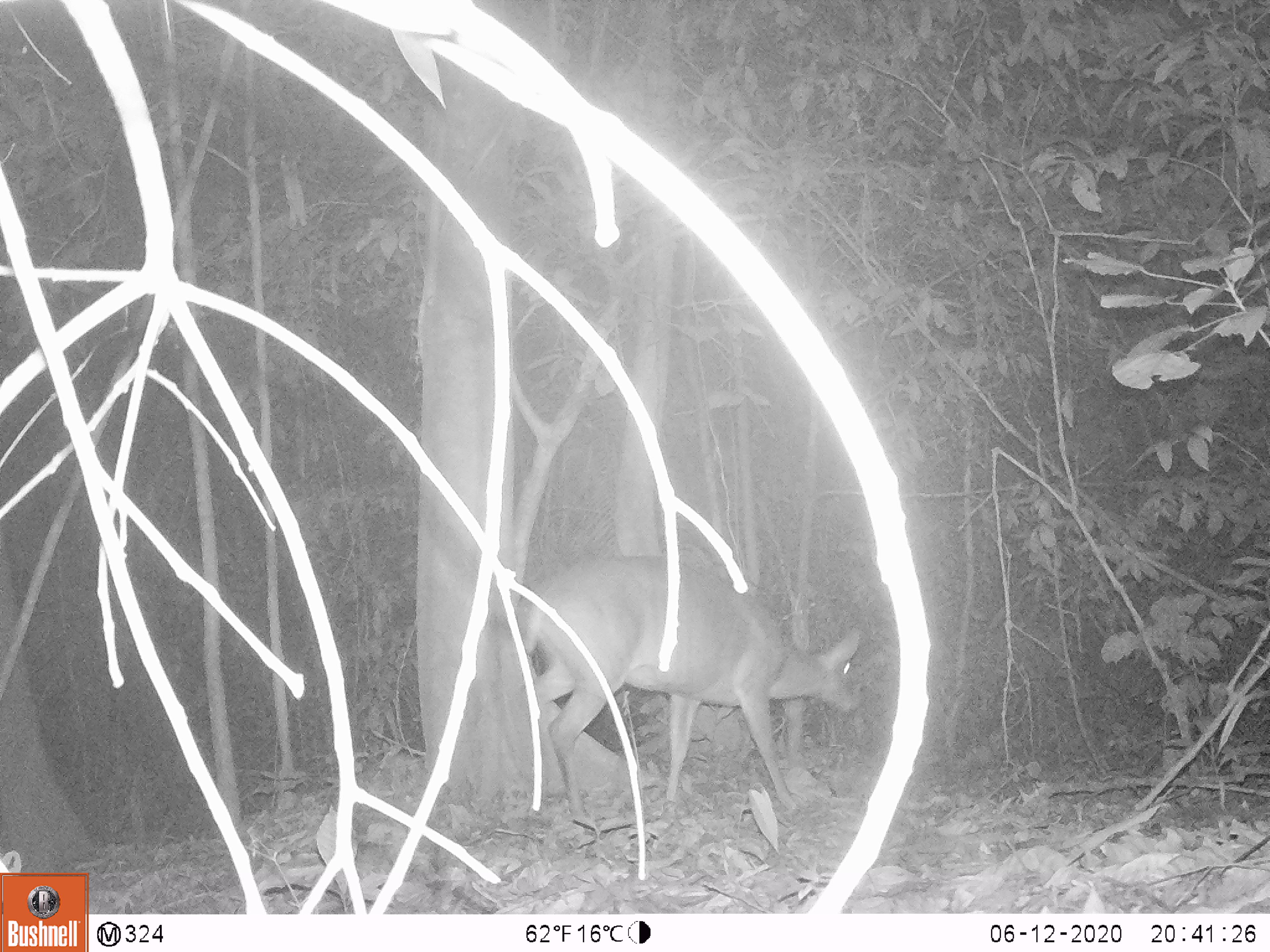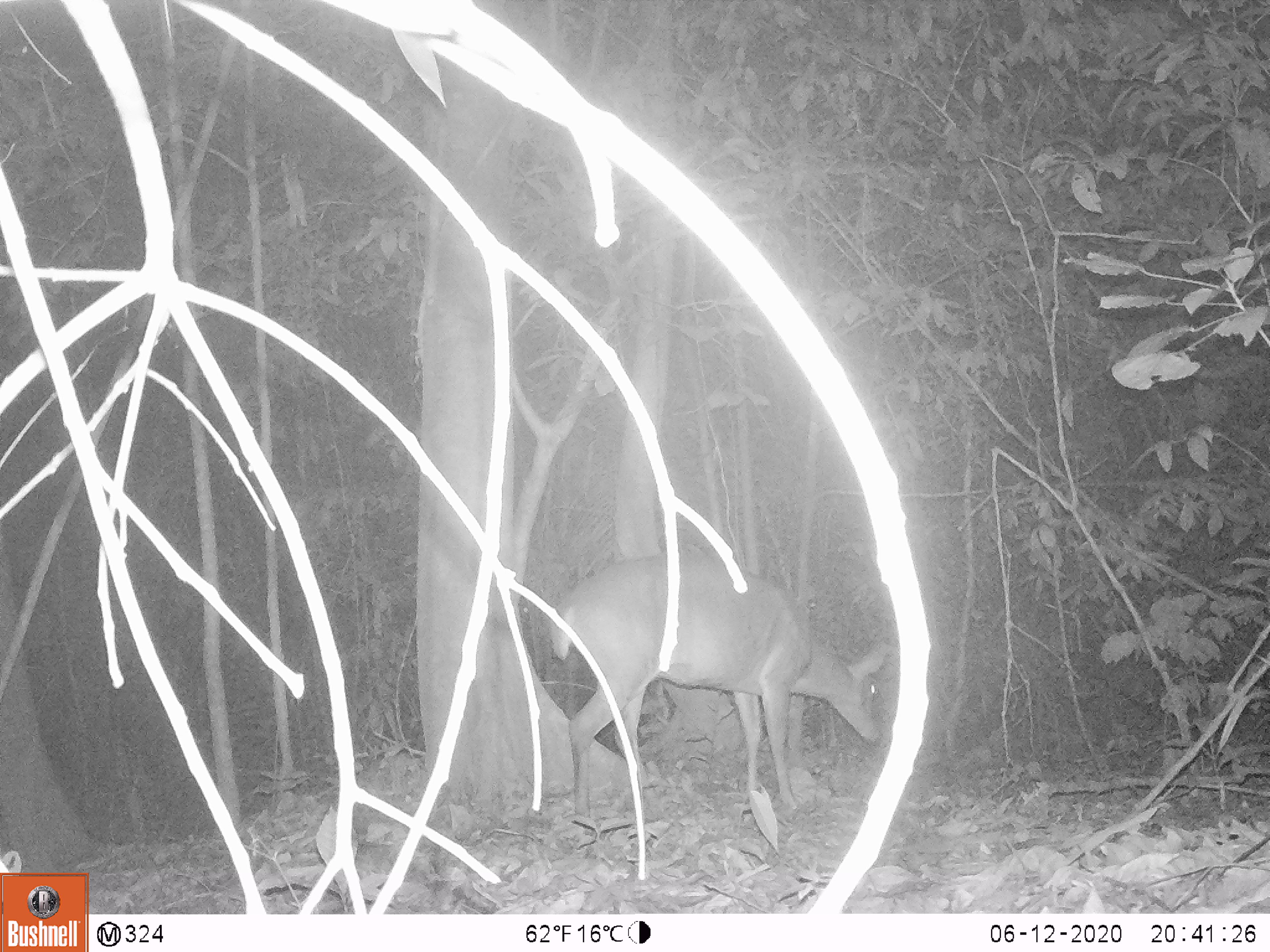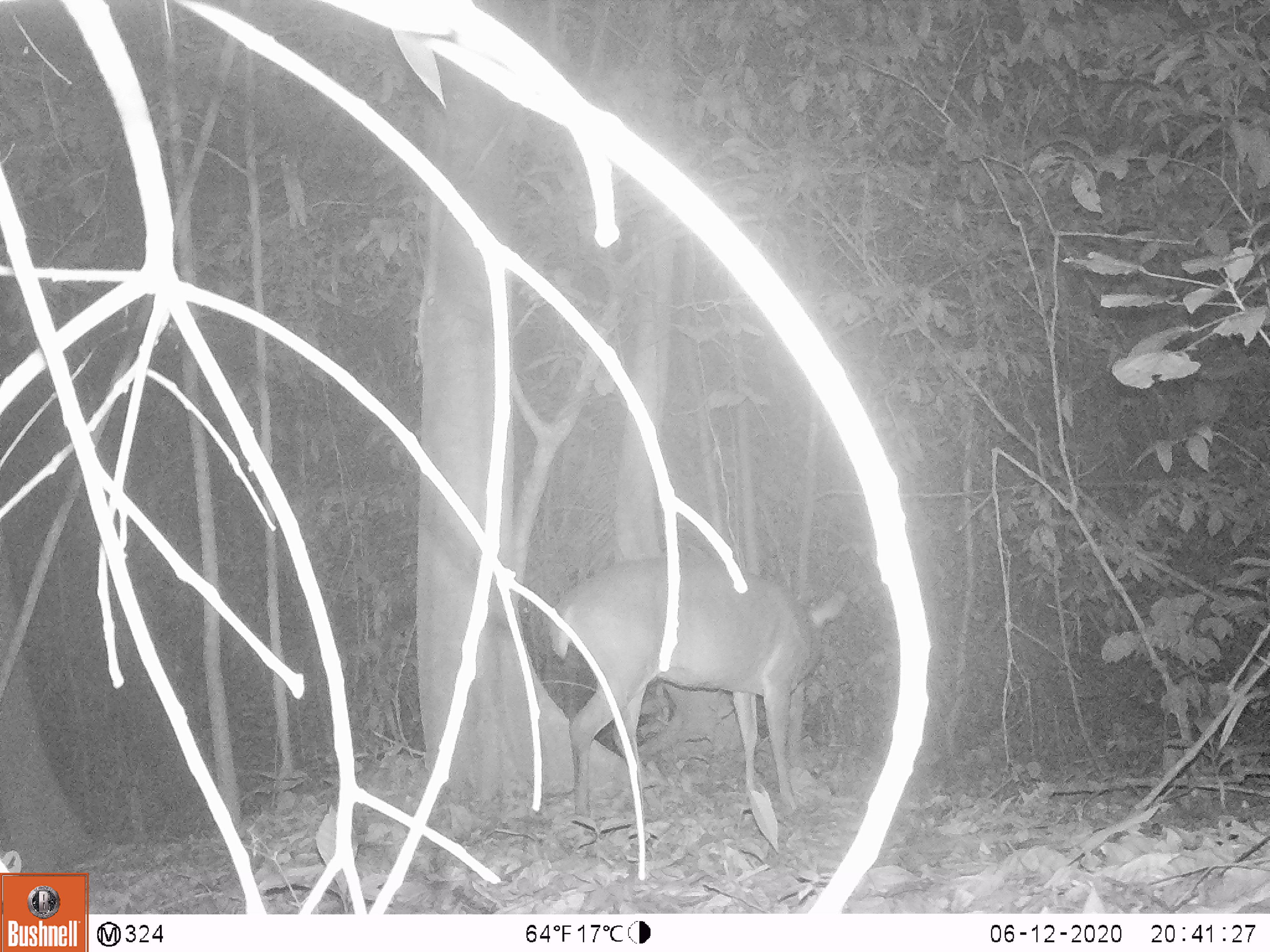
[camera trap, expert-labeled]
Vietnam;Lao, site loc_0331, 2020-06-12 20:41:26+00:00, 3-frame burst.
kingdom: Animalia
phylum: Chordata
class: Mammalia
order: Artiodactyla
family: Cervidae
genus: Muntiacus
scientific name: Muntiacus vuquangensis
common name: large-antlered muntjac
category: large antlered muntjac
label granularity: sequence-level